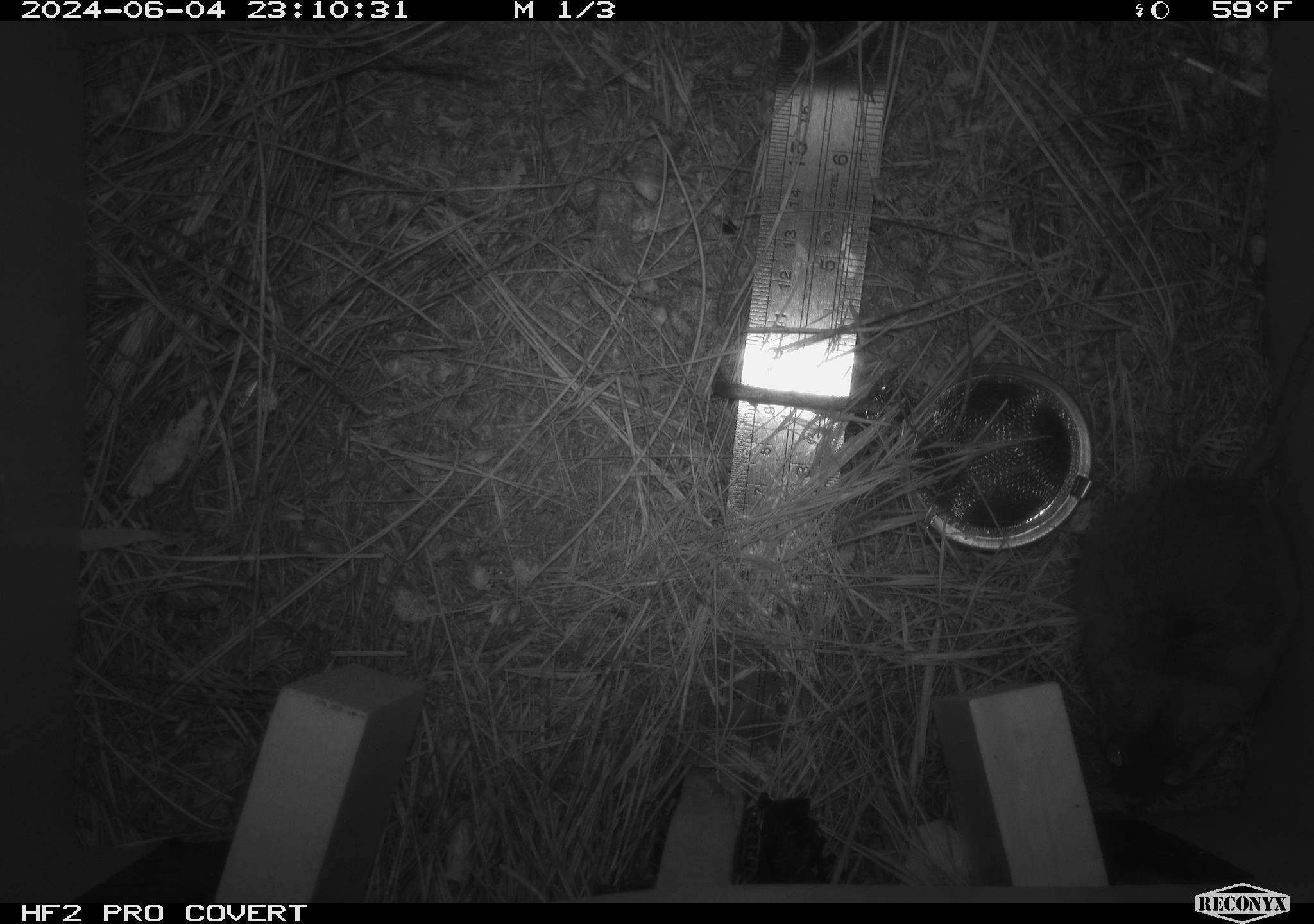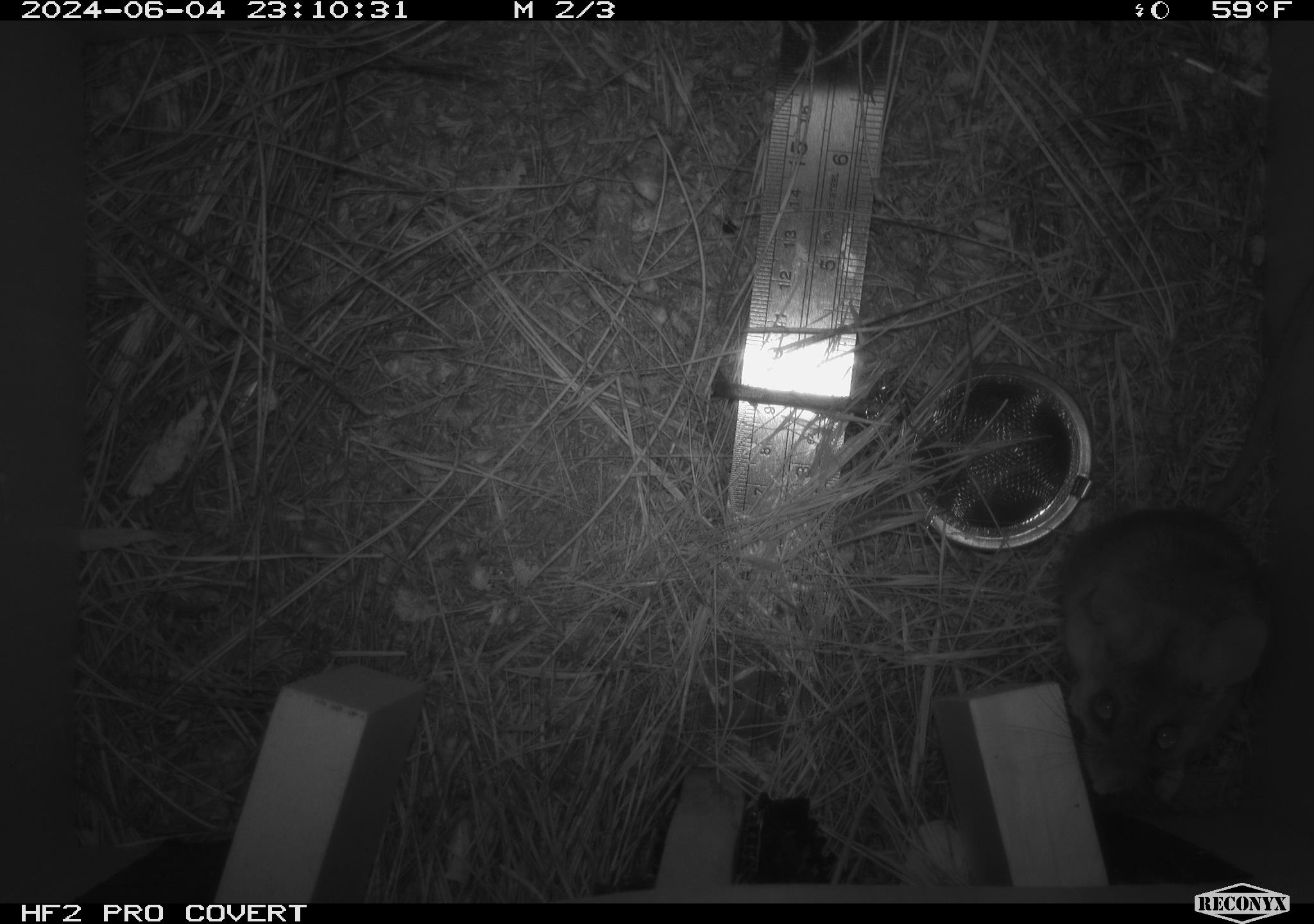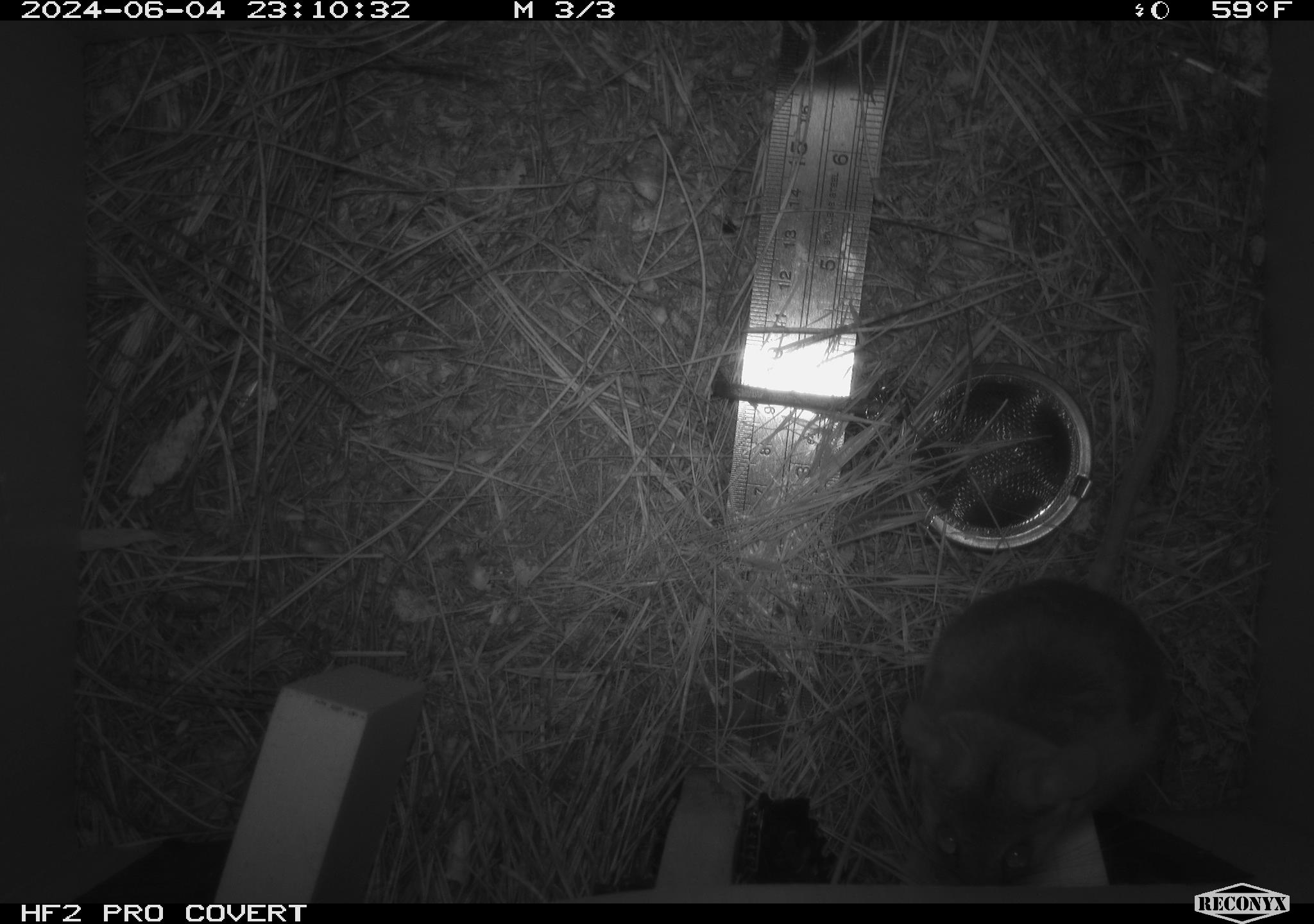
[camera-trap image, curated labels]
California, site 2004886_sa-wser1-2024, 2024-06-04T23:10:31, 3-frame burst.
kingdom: Animalia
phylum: Chordata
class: Mammalia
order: Rodentia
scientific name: Rodentia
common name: mouse species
Mouse species (Rodentia).